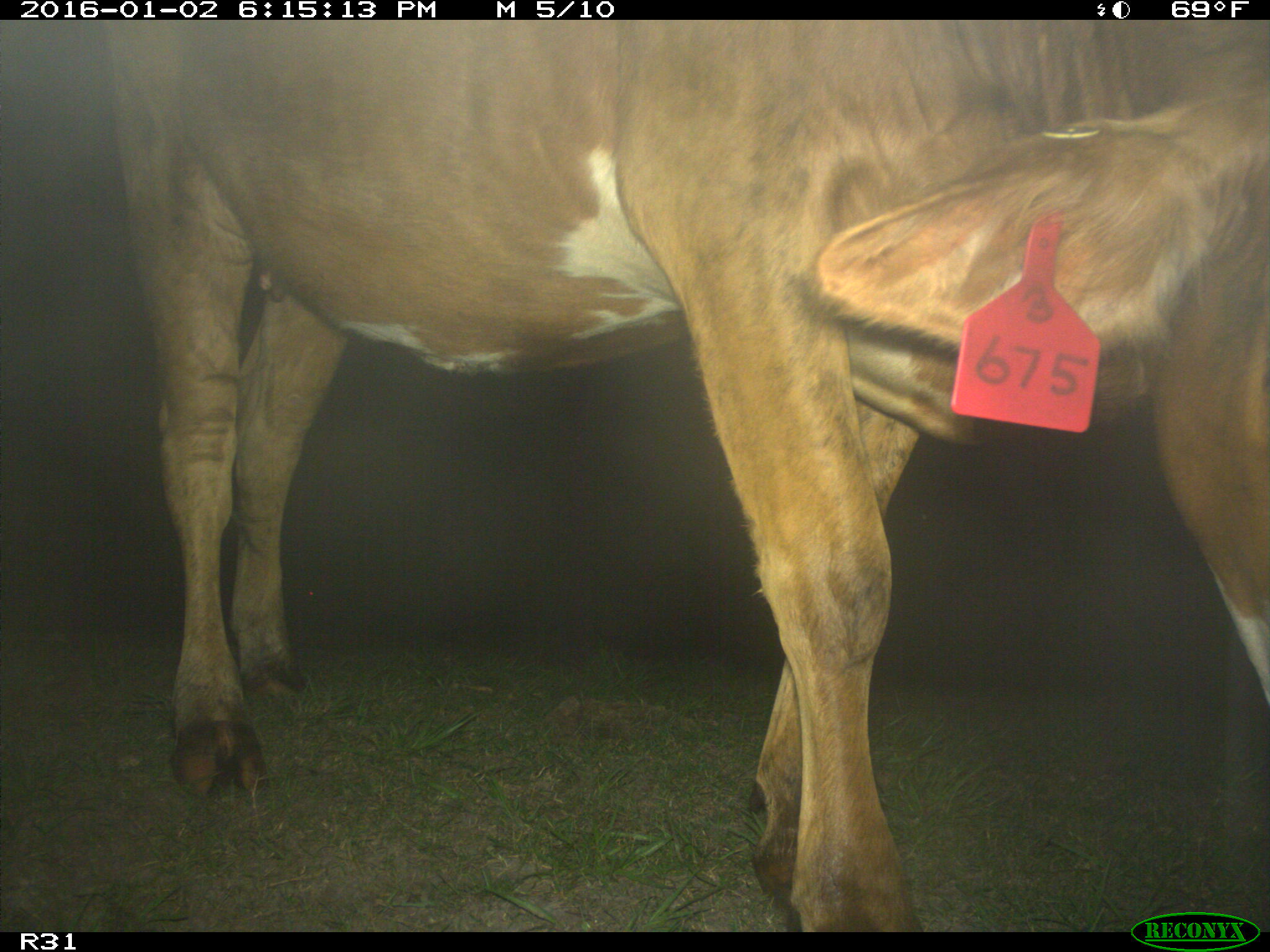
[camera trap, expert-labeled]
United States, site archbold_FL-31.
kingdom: Animalia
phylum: Chordata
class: Mammalia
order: Artiodactyla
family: Bovidae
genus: Bos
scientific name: Bos taurus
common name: domestic cow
Bos taurus (domestic cow).